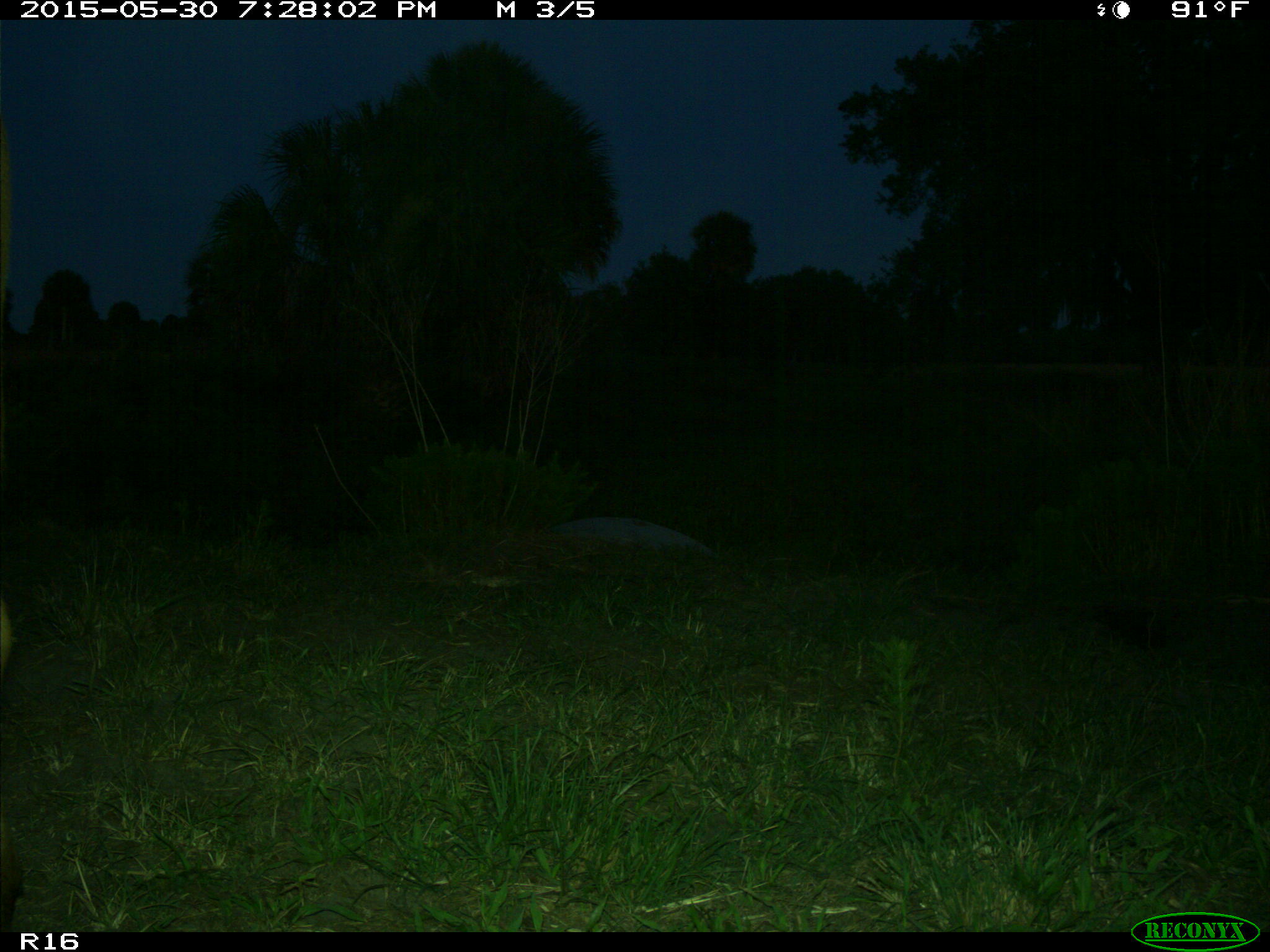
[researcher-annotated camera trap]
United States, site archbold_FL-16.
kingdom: Animalia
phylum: Chordata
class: Mammalia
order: Artiodactyla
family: Bovidae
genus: Bos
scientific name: Bos taurus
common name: domestic cow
Bos taurus (domestic cow).